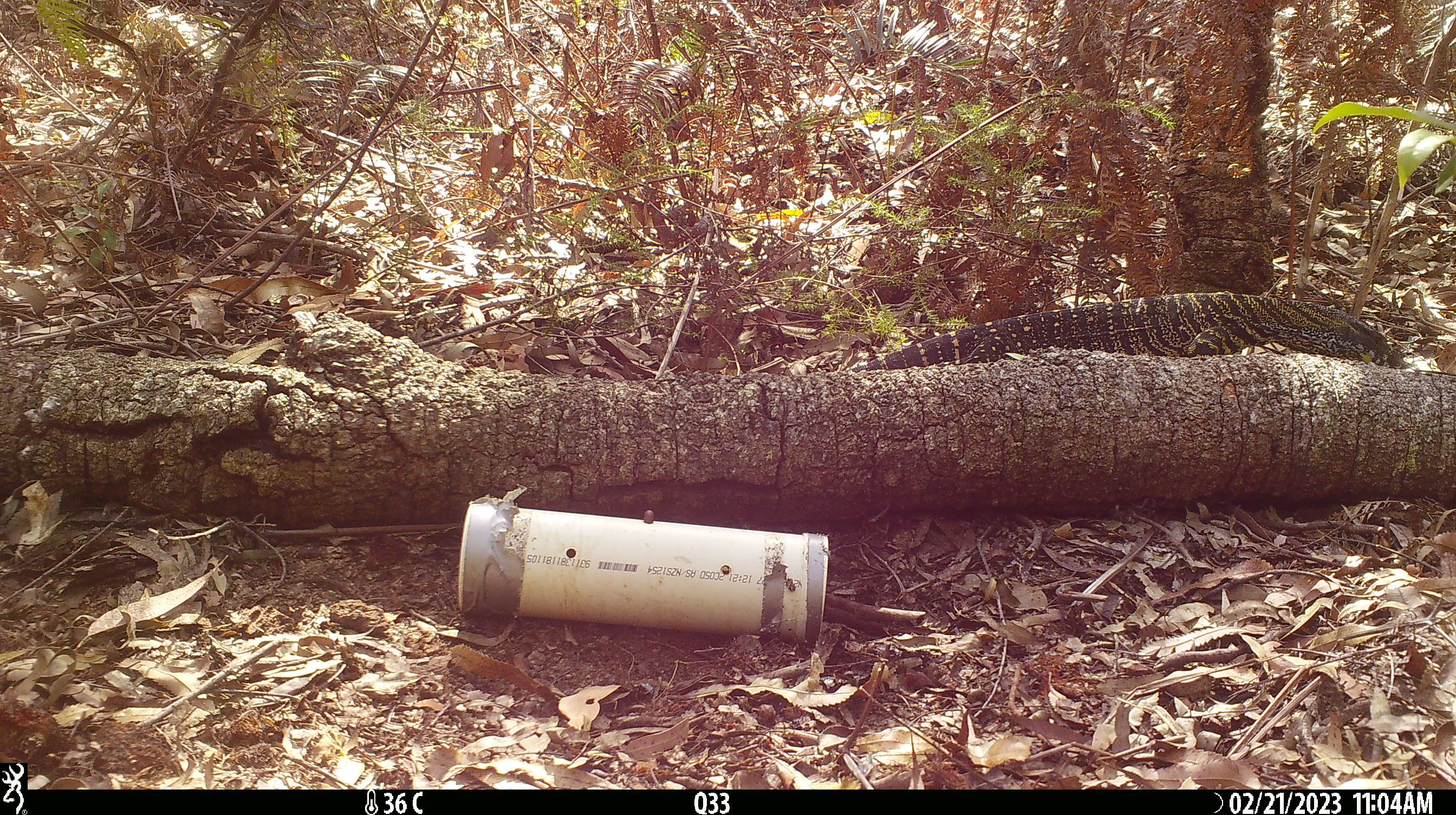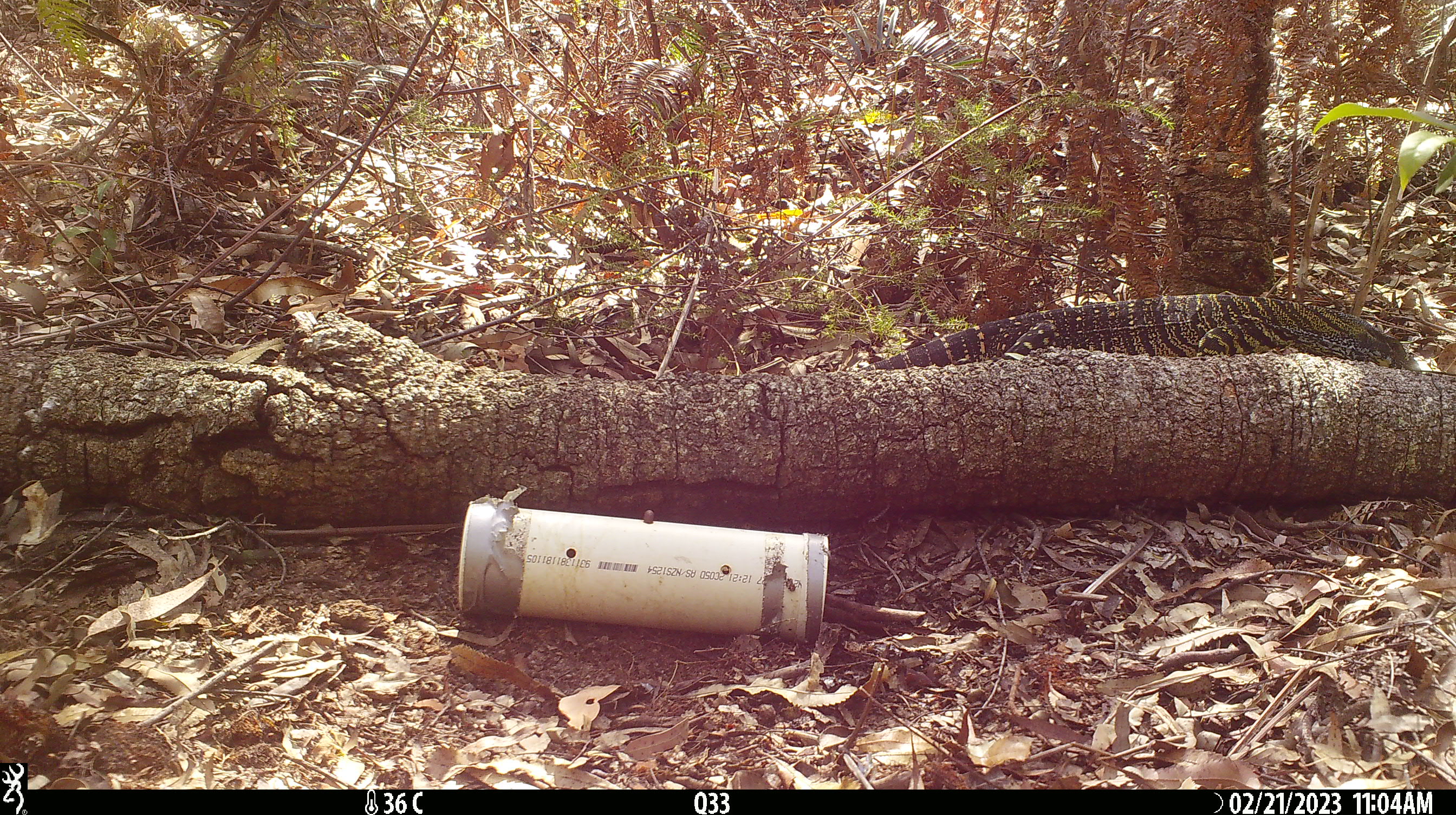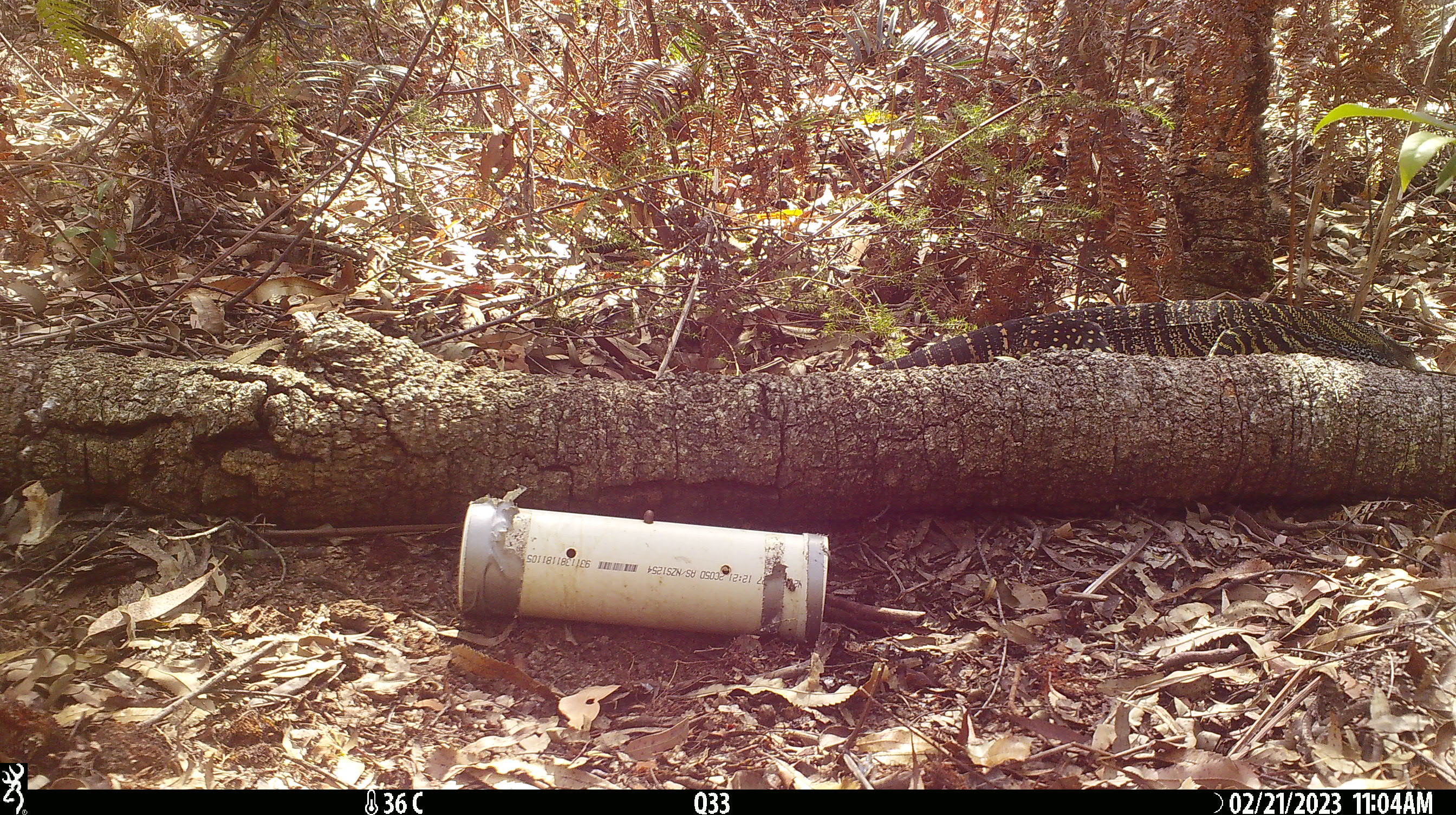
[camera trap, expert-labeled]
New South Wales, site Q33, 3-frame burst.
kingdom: Animalia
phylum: Chordata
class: Reptilia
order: Squamata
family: Varanidae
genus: Varanus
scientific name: Varanus varius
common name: lace monitor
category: goanna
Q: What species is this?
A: Goanna (lace monitor) (Varanus varius).